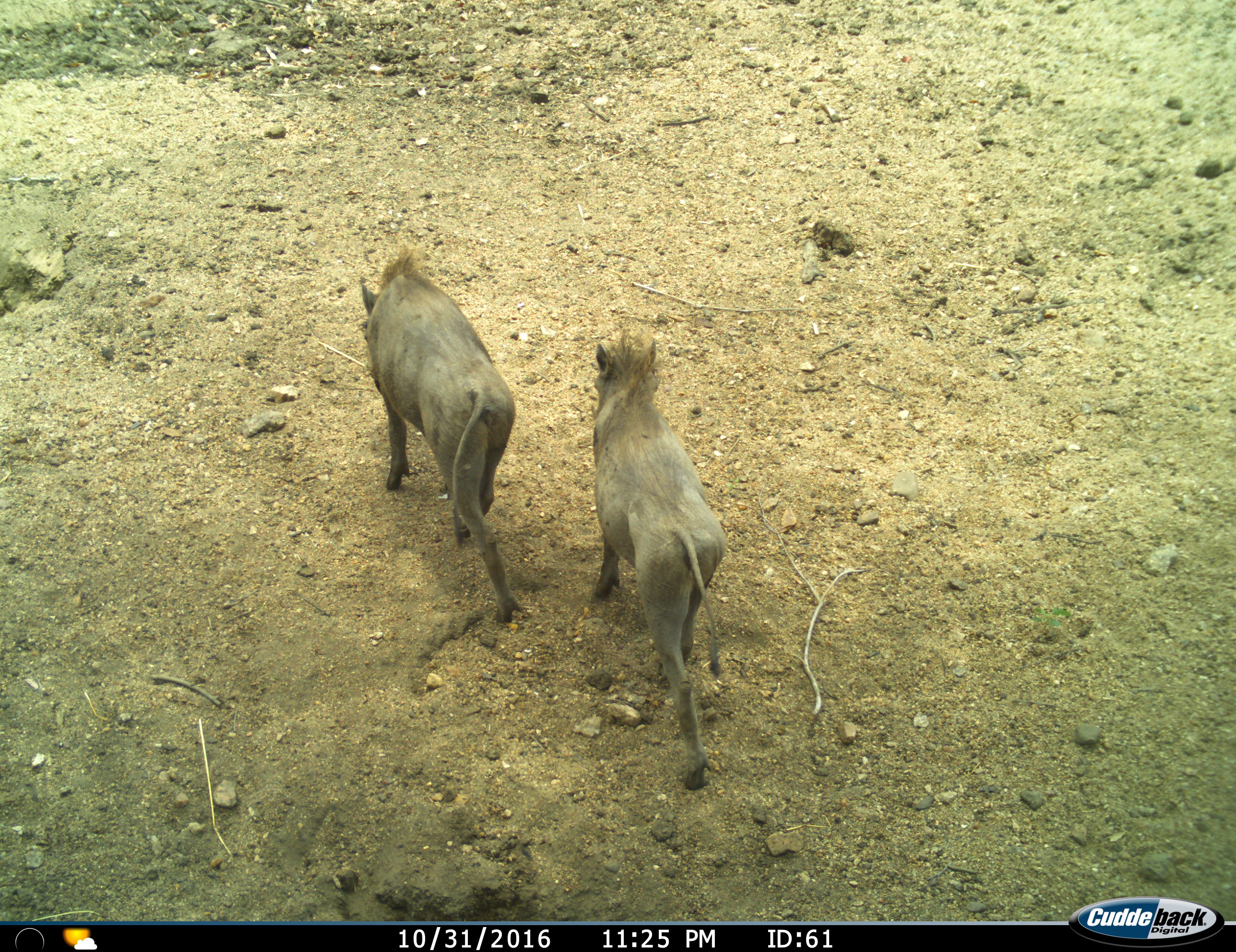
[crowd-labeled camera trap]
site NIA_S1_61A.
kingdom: Animalia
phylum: Chordata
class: Mammalia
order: Artiodactyla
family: Suidae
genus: Phacochoerus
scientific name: Phacochoerus africanus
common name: warthog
Warthog (Phacochoerus africanus), count 2. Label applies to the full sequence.